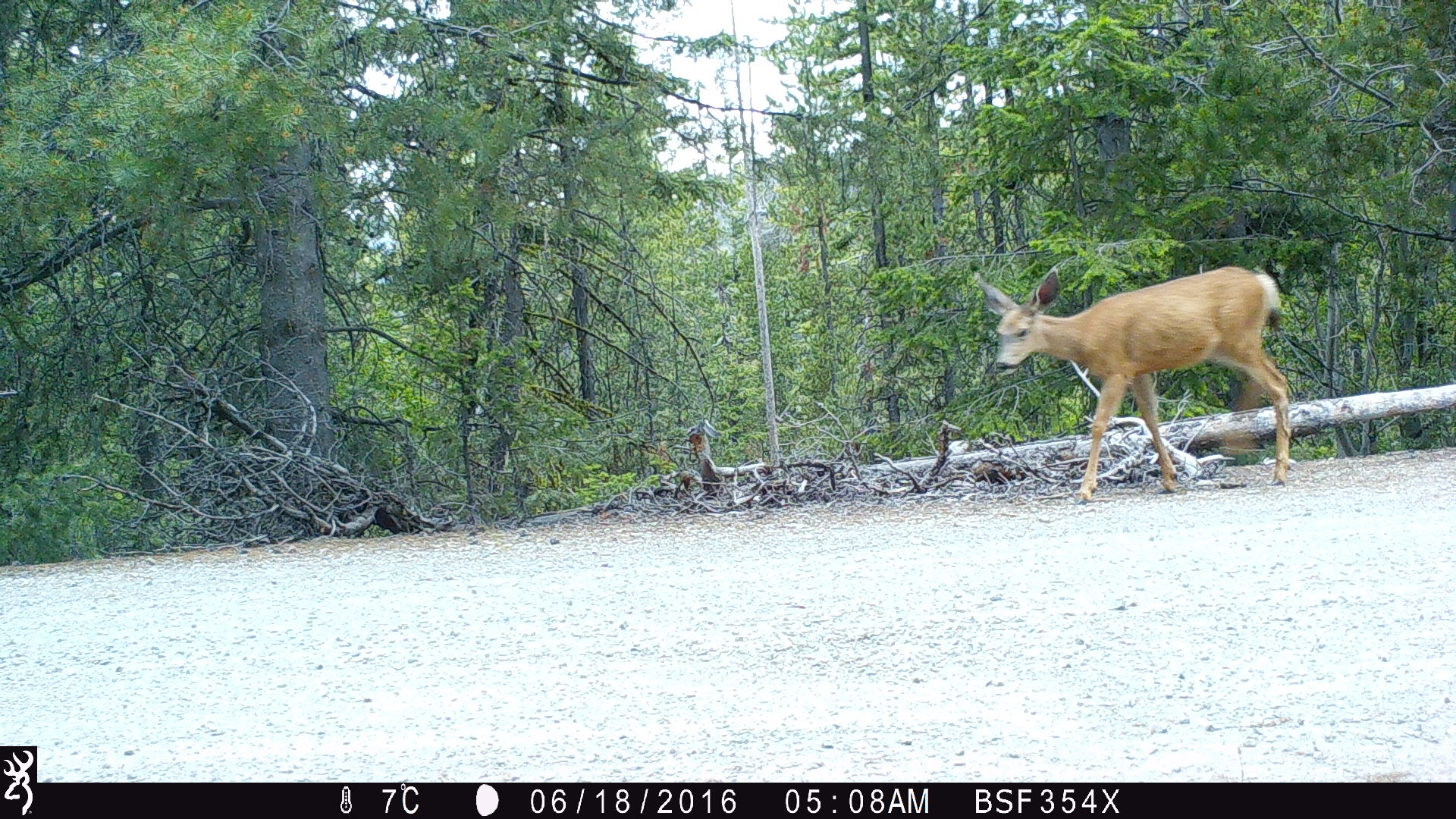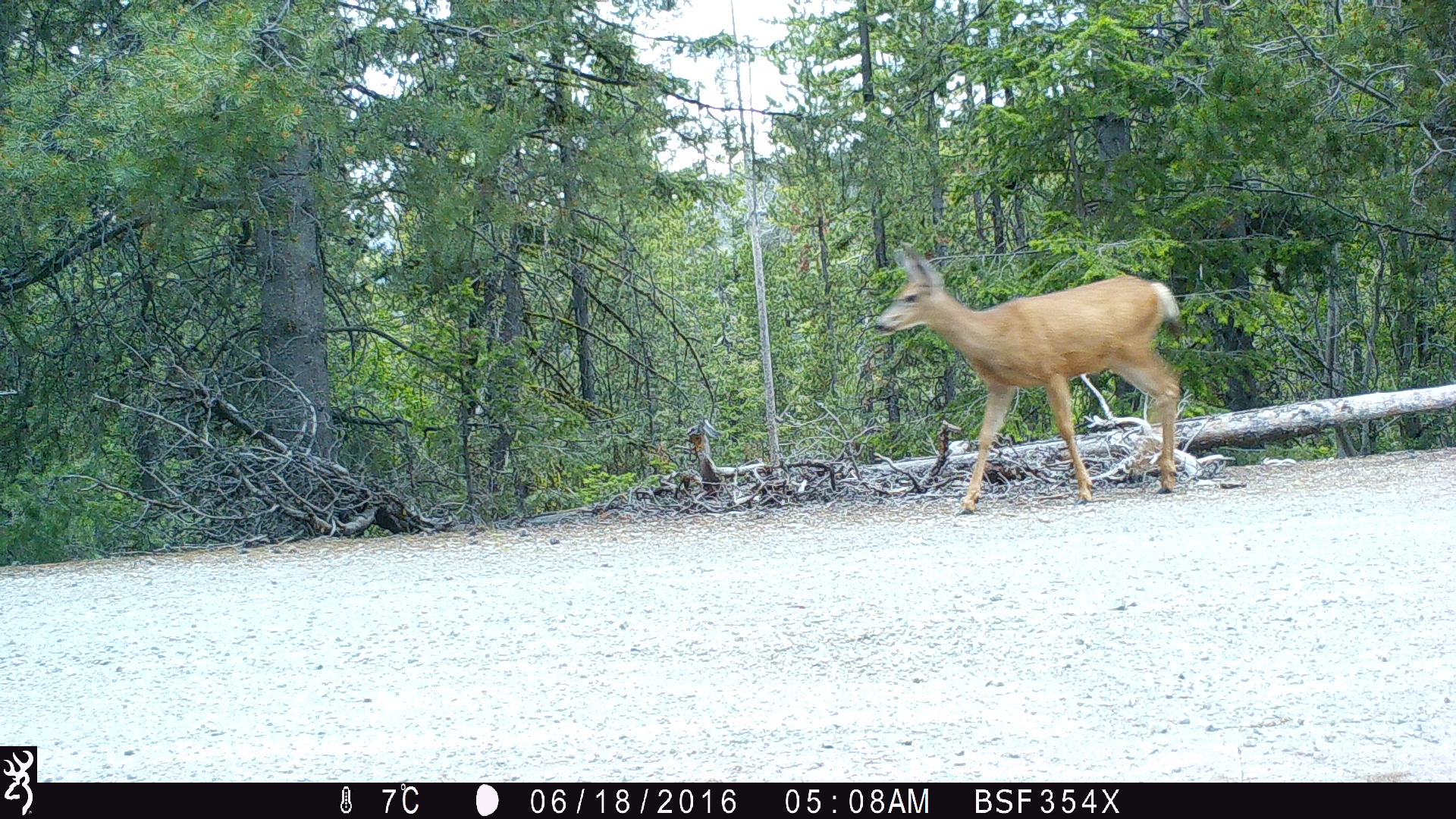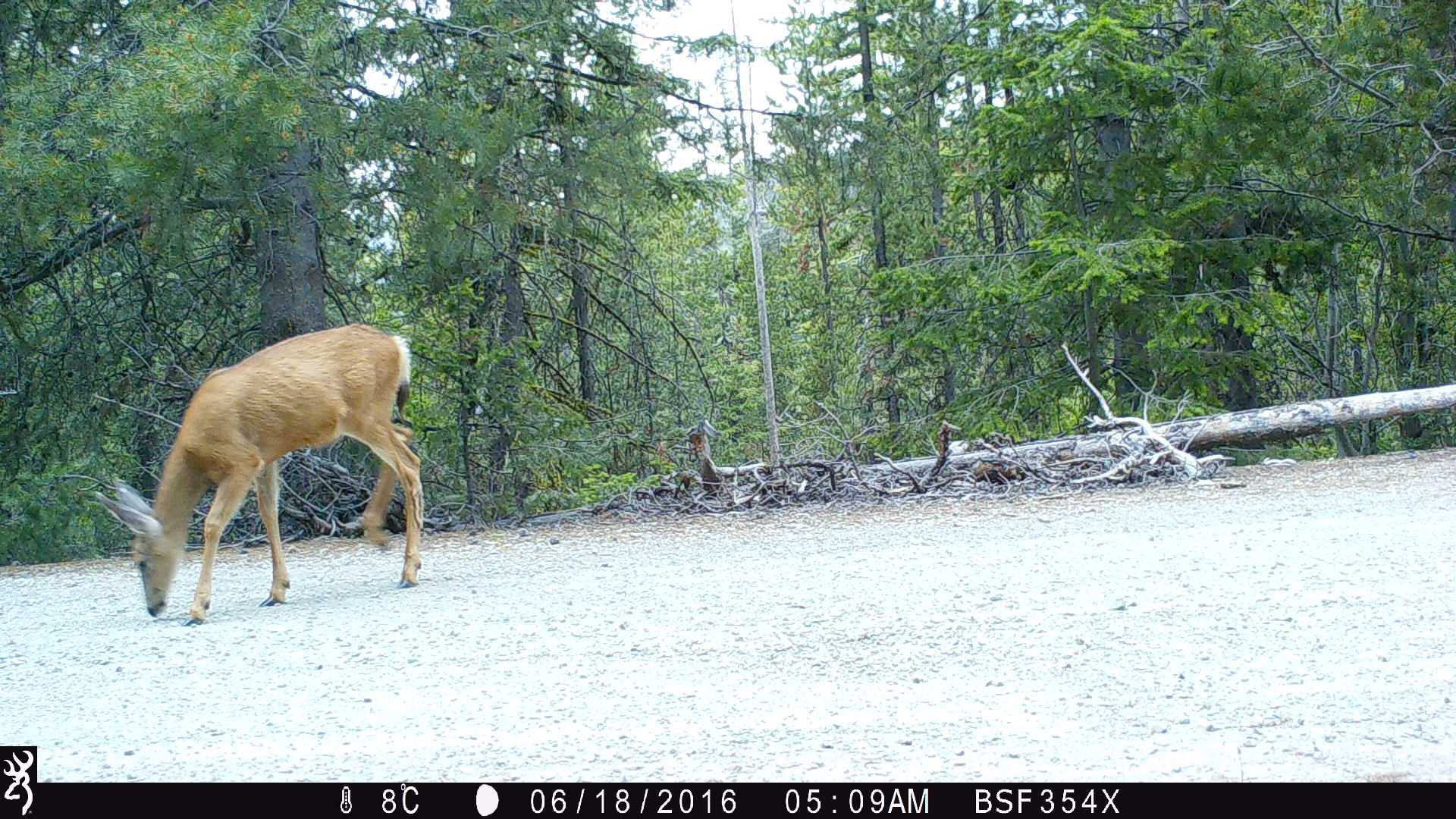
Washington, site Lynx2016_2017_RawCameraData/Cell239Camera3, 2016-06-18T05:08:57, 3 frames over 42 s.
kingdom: Animalia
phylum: Chordata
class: Mammalia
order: Artiodactyla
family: Cervidae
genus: Odocoileus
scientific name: Odocoileus hemionus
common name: mule deer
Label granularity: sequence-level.